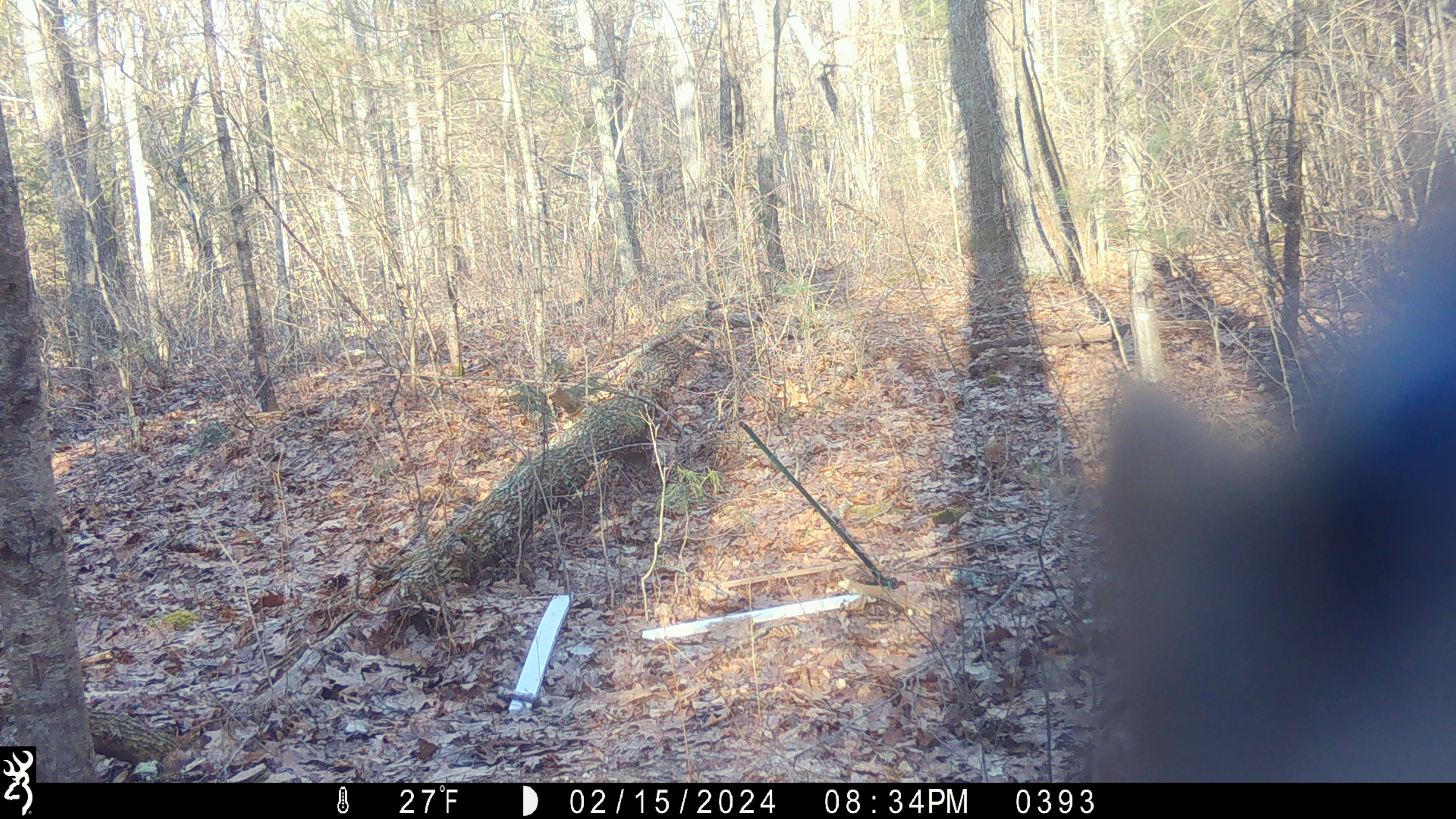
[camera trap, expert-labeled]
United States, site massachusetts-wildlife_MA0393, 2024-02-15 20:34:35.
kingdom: Animalia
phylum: Chordata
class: Mammalia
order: Carnivora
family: Ursidae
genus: Ursus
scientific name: Ursus americanus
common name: black bear